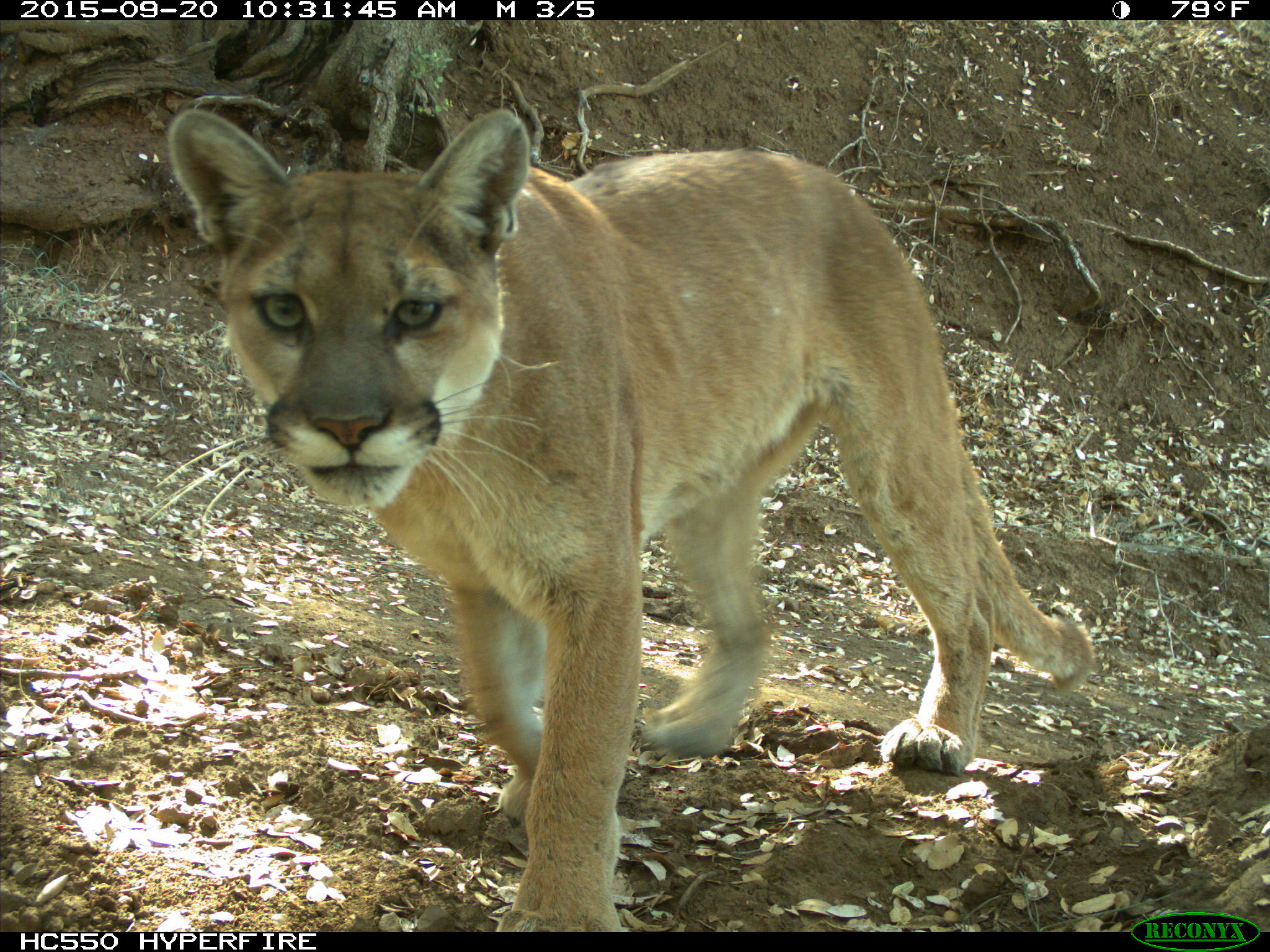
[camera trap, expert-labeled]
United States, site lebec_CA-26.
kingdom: Animalia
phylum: Chordata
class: Mammalia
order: Carnivora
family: Felidae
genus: Puma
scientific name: Puma concolor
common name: mountain lion